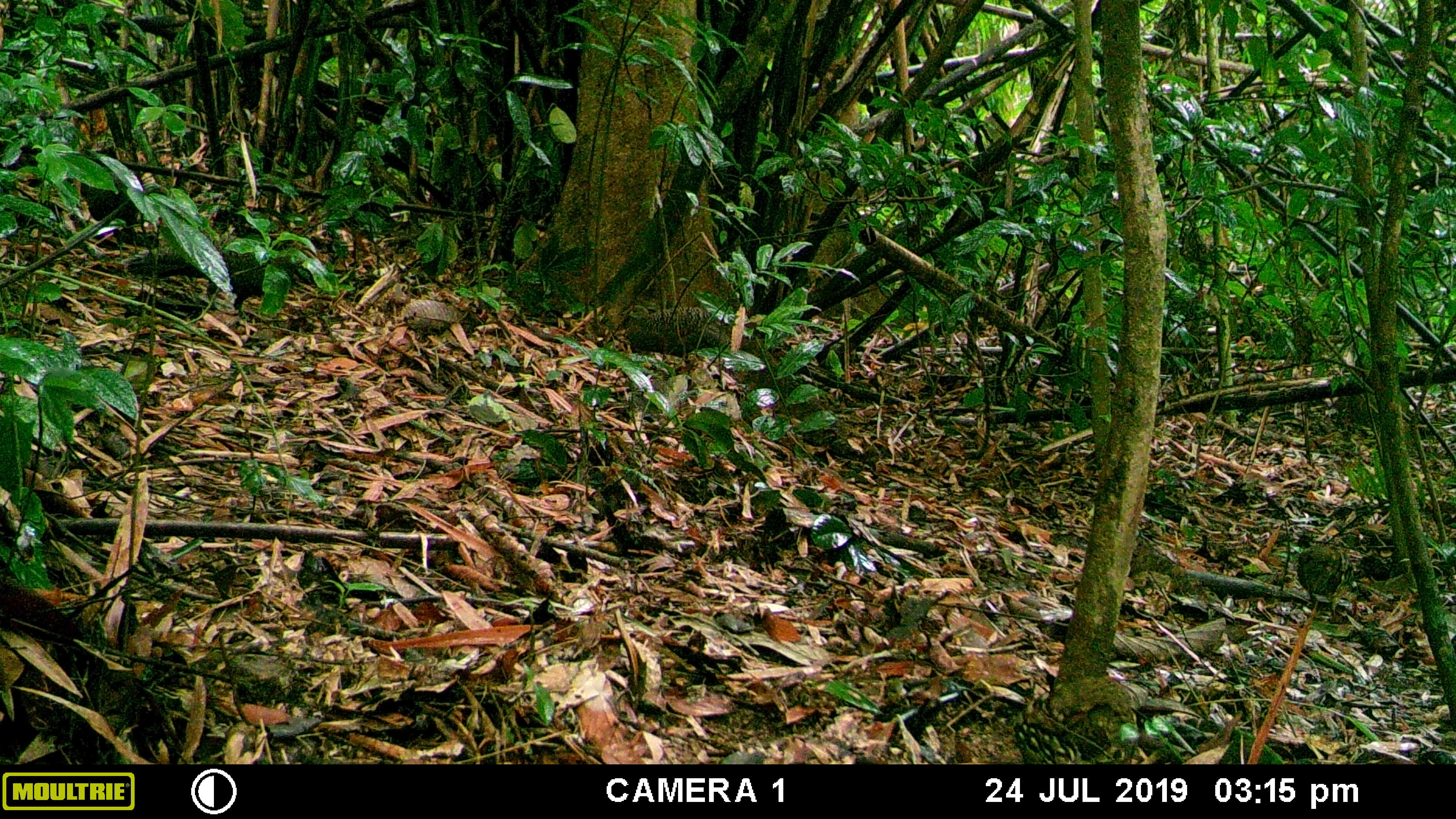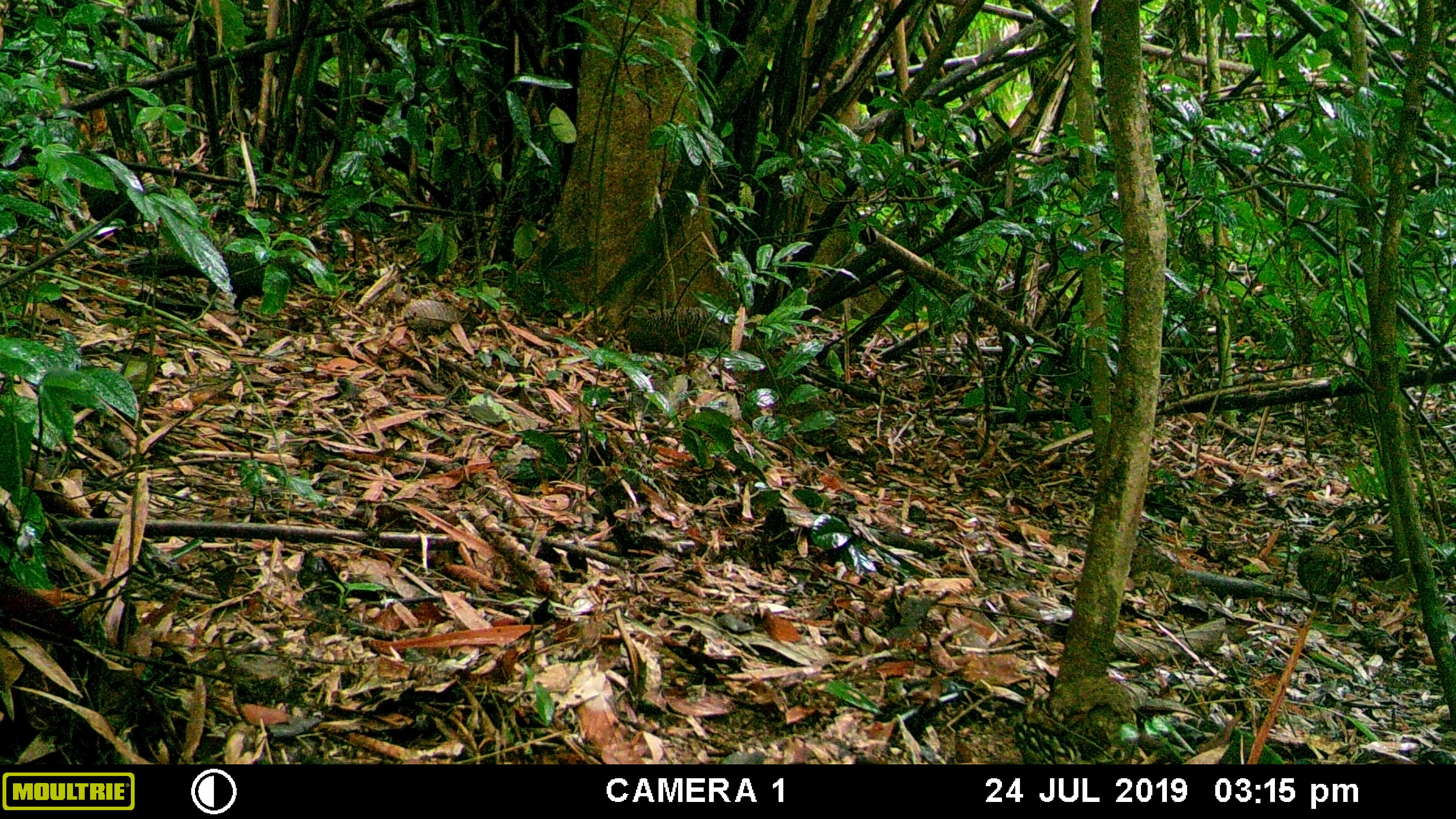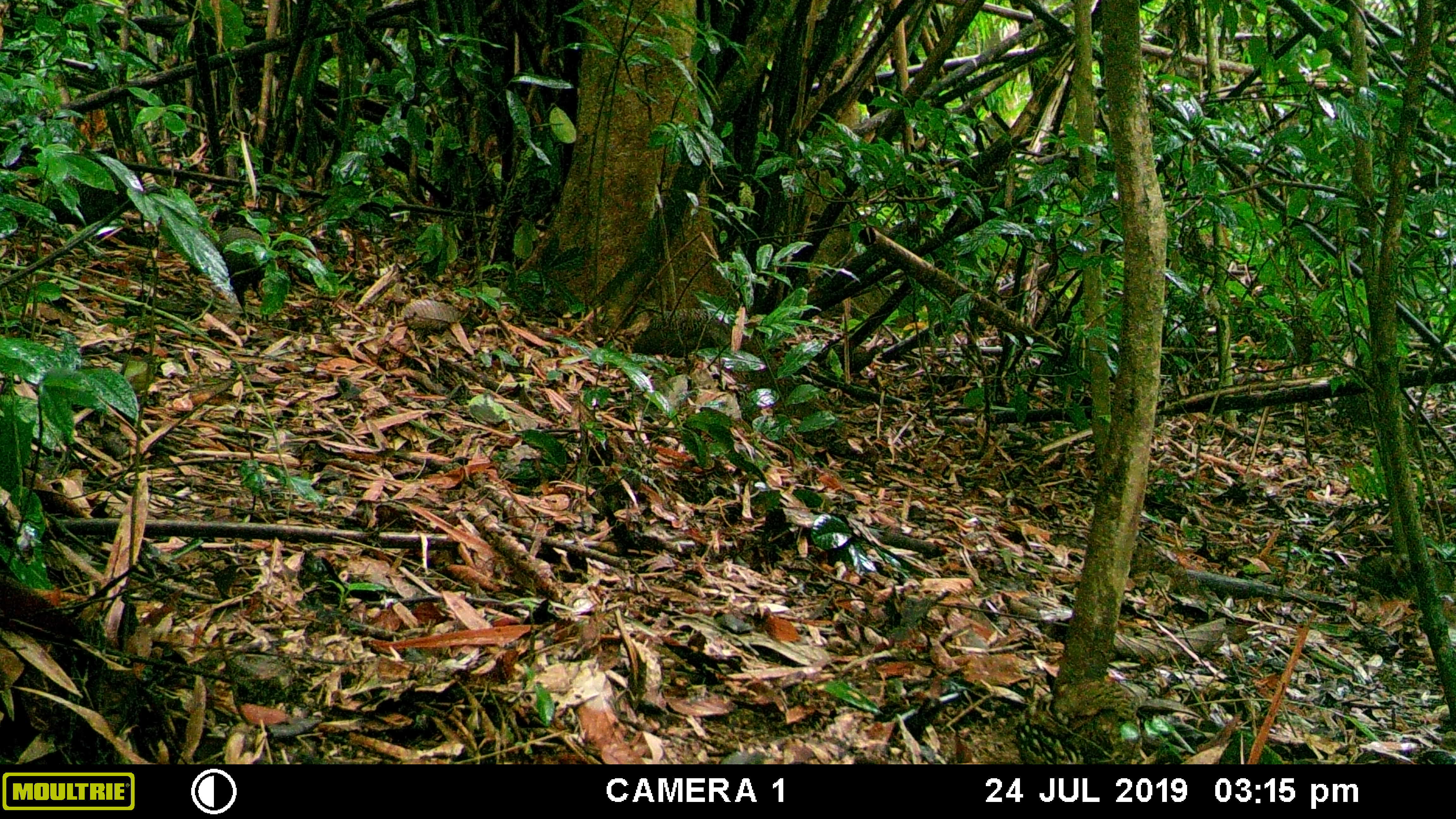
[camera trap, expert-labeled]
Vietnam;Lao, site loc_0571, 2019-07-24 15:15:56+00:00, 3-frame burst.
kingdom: Animalia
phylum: Chordata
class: Aves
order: Galliformes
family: Phasianidae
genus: Polyplectron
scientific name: Polyplectron bicalcaratum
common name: gray peacock-pheasant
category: grey peacock pheasant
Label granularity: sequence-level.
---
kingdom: Animalia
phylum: Chordata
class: Aves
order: Galliformes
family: Phasianidae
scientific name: Phasianidae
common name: partridge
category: unidentified partridge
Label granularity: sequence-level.